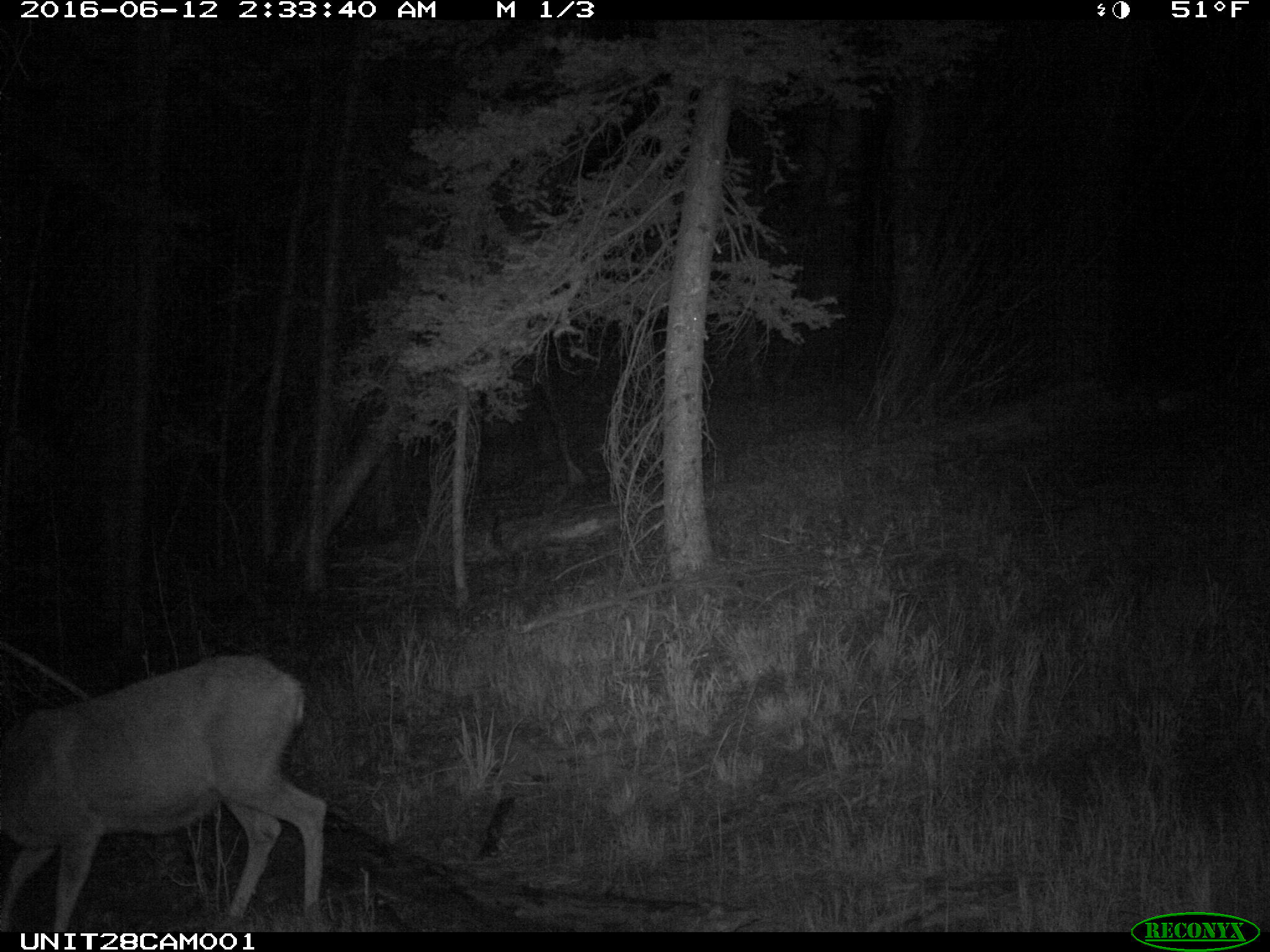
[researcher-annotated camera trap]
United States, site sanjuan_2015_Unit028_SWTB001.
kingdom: Animalia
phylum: Chordata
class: Mammalia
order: Artiodactyla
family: Cervidae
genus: Odocoileus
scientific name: Odocoileus hemionus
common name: mule deer